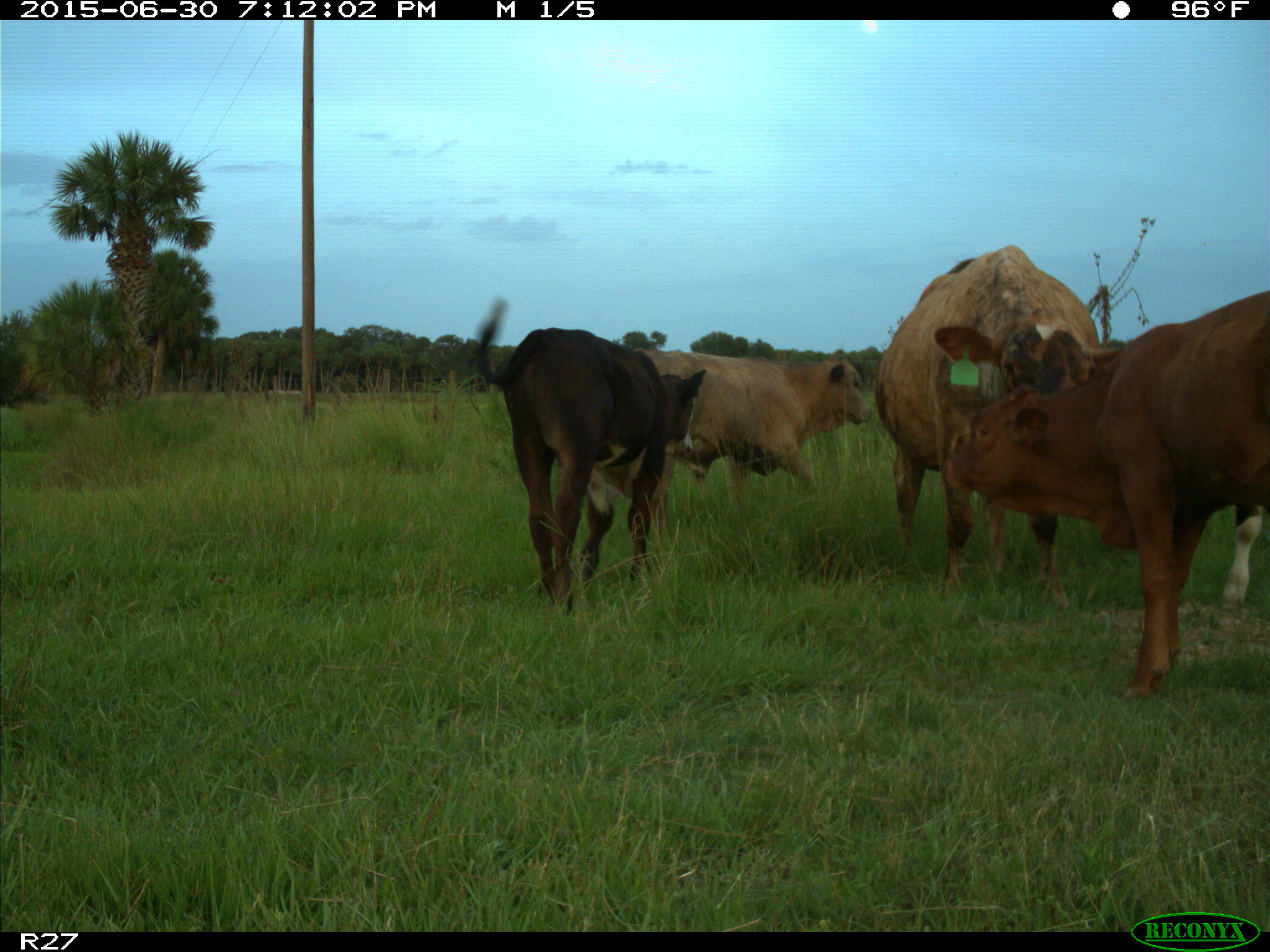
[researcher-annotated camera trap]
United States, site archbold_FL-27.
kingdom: Animalia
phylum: Chordata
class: Mammalia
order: Artiodactyla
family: Bovidae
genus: Bos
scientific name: Bos taurus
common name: domestic cow